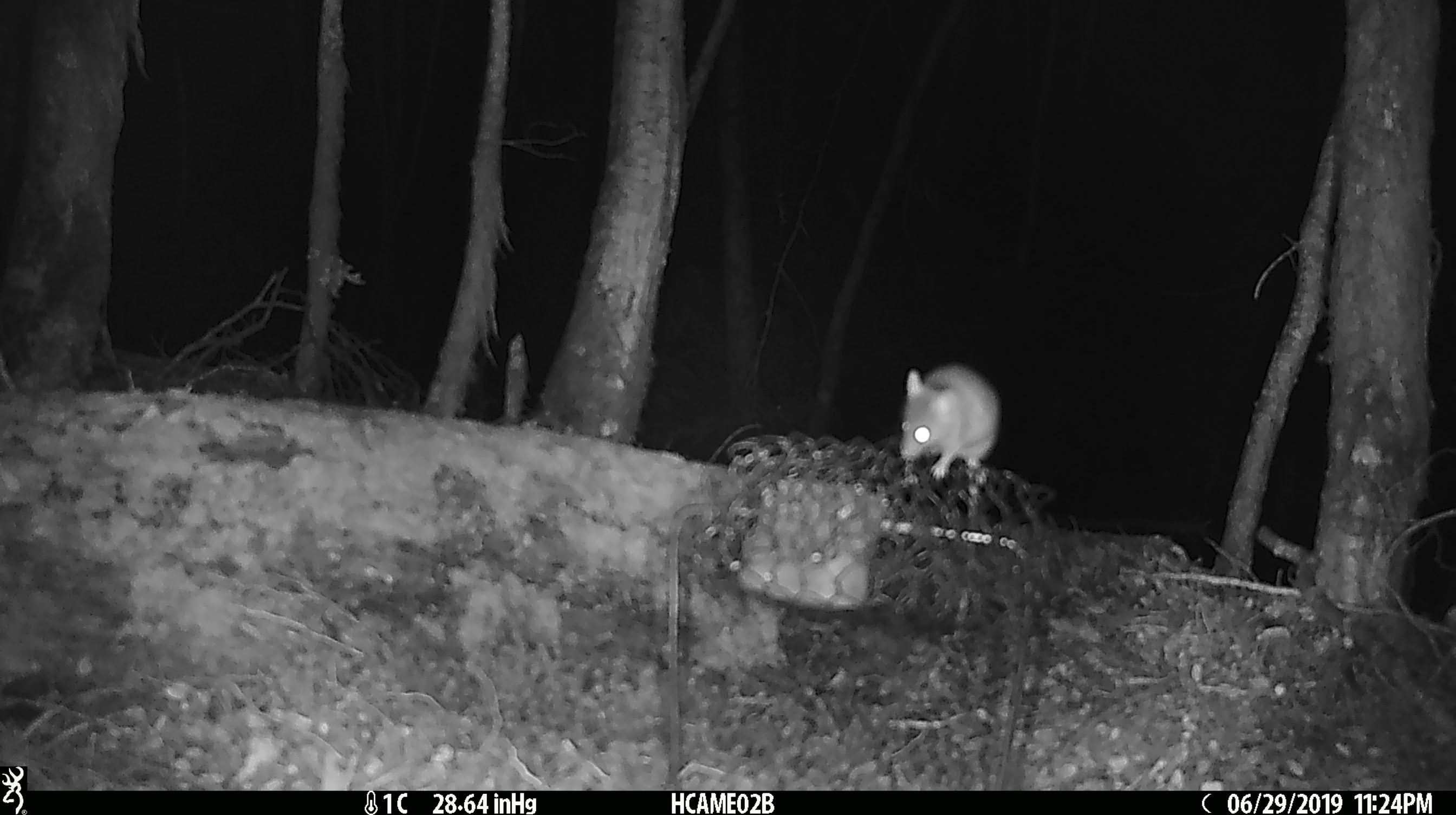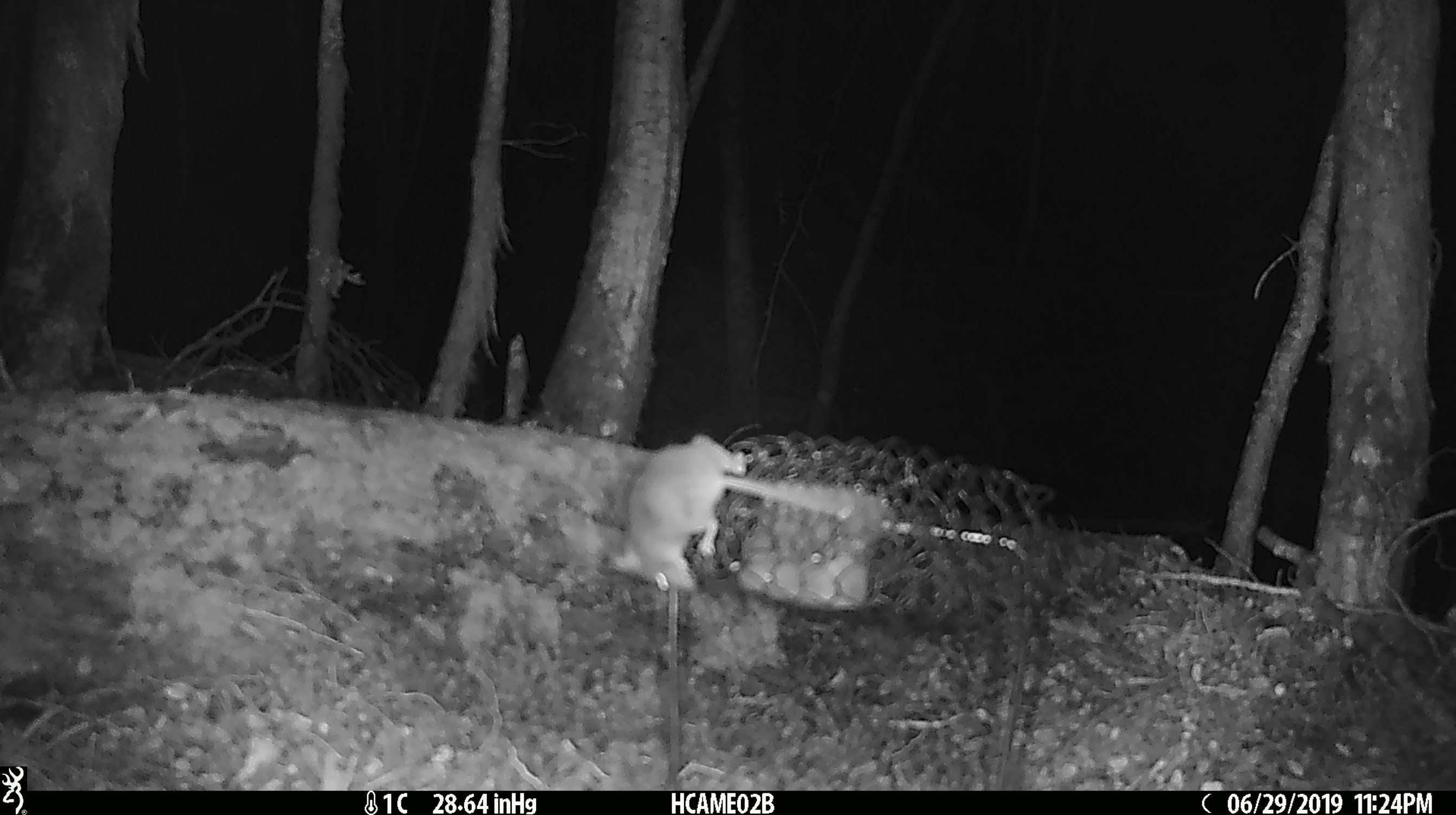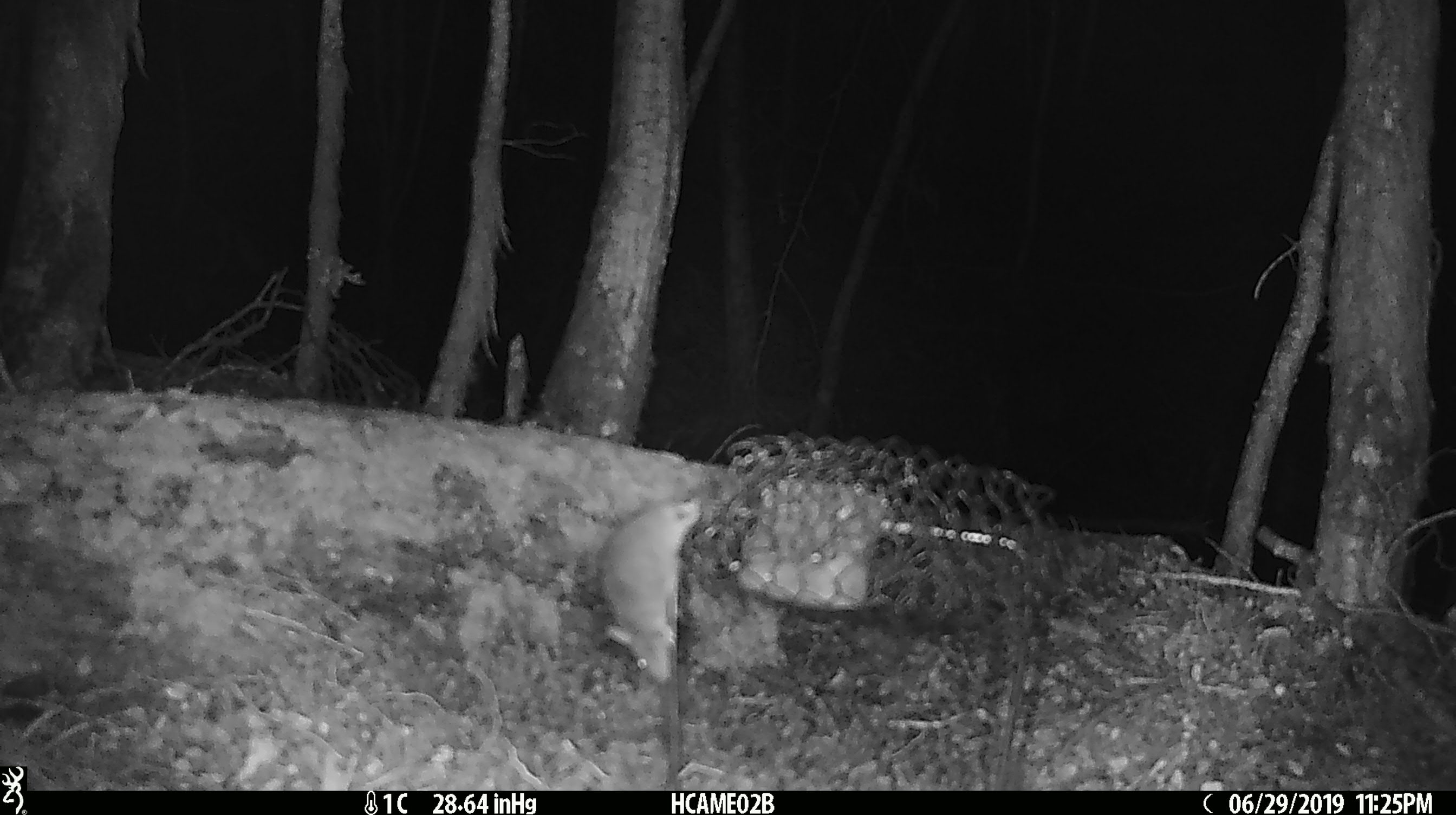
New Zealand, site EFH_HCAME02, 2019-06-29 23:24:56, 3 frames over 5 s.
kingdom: Animalia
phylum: Chordata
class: Mammalia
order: Rodentia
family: Muridae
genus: Mus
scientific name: Mus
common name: mouse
Mouse (Mus).